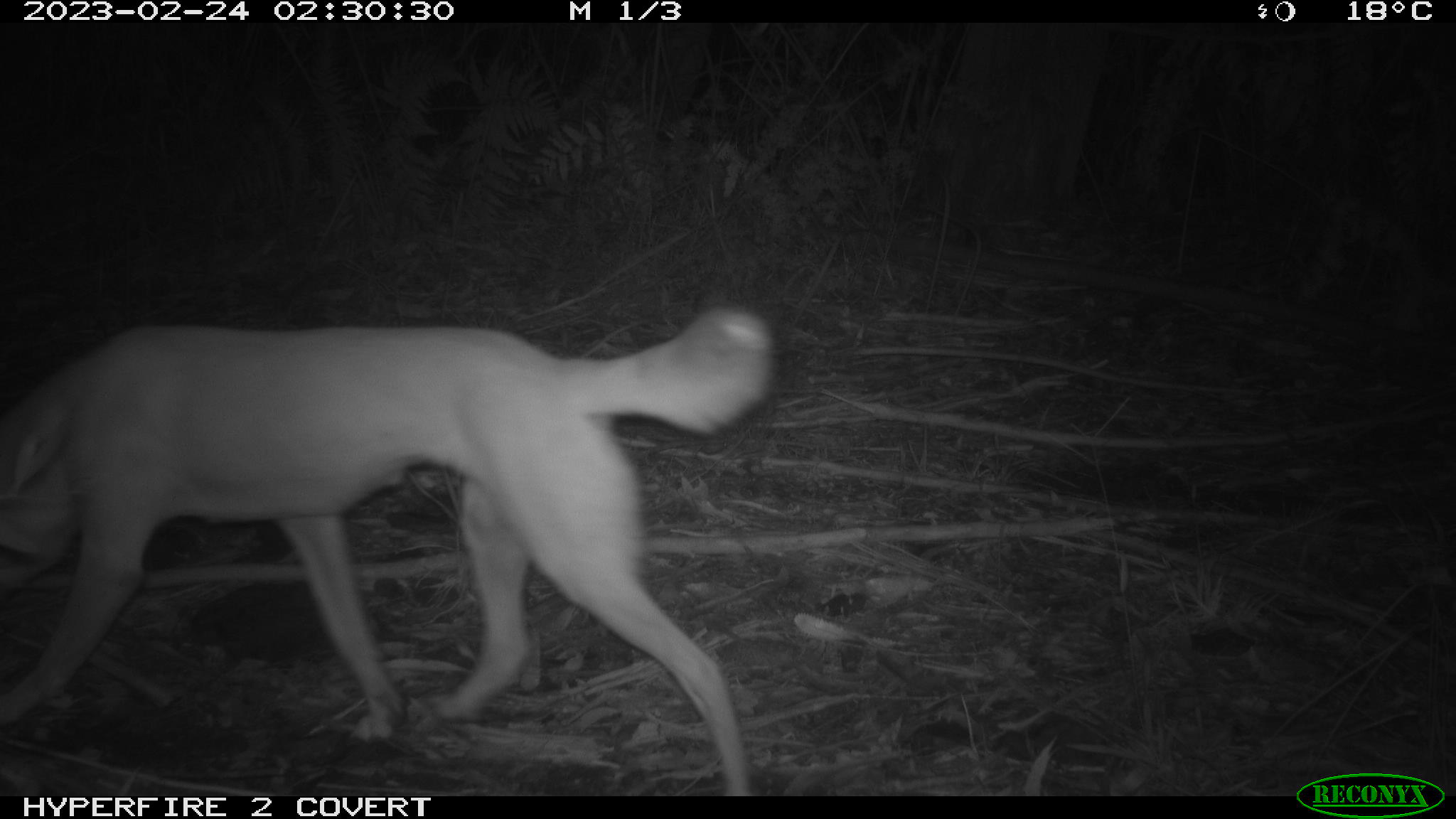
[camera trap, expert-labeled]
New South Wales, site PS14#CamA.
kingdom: Animalia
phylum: Chordata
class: Mammalia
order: Carnivora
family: Canidae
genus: Canis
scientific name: Canis familiaris dingo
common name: dingo